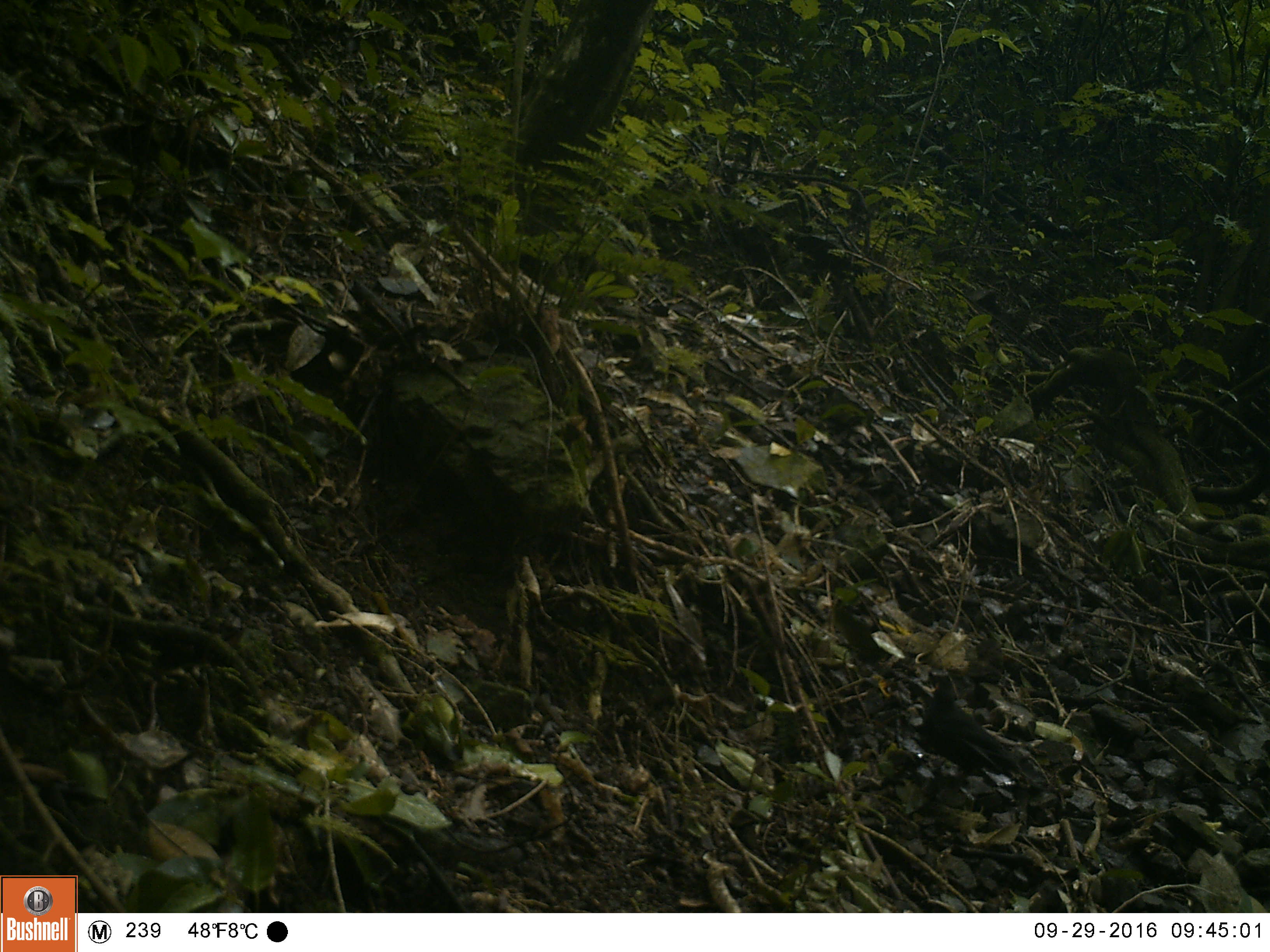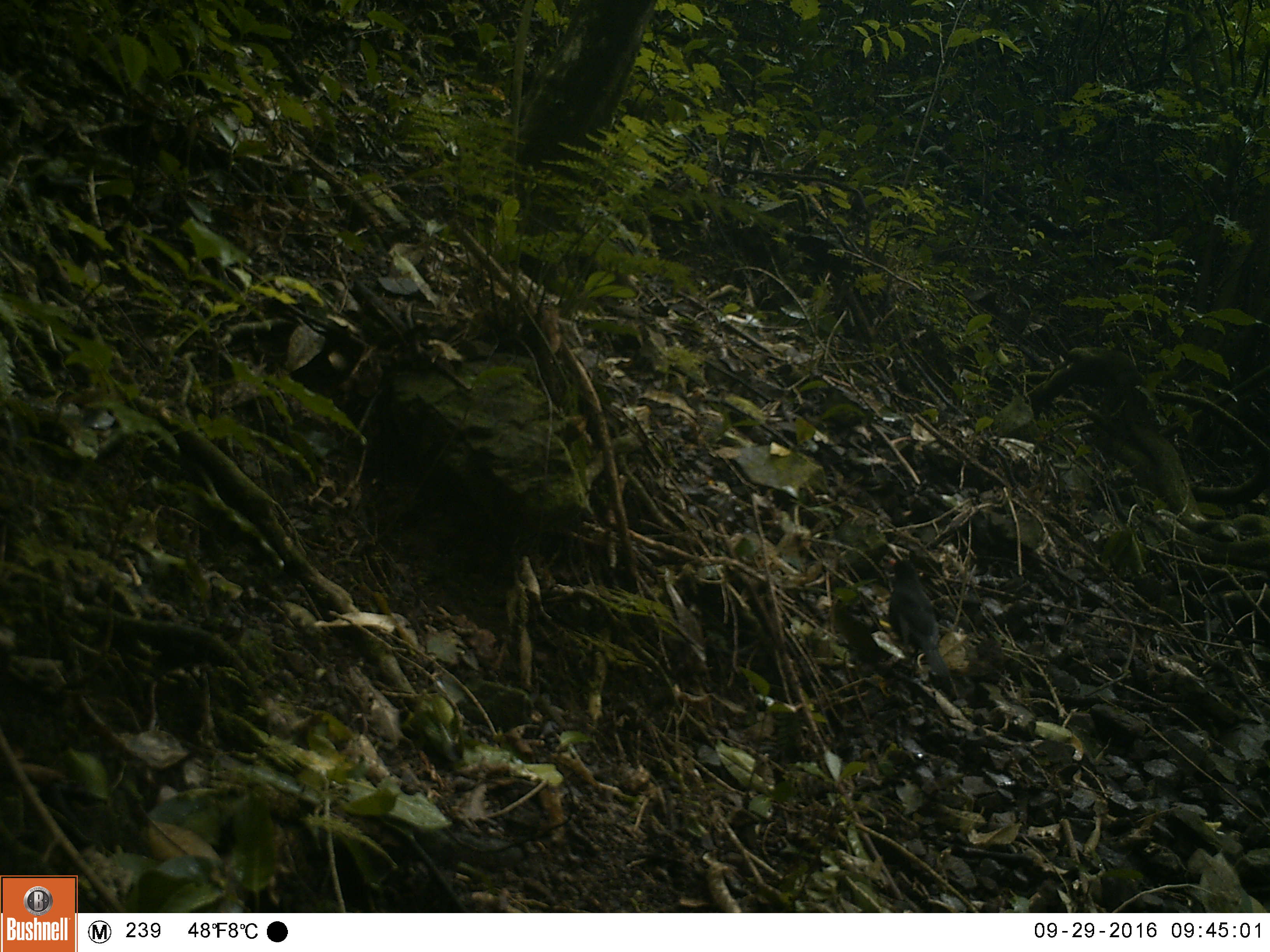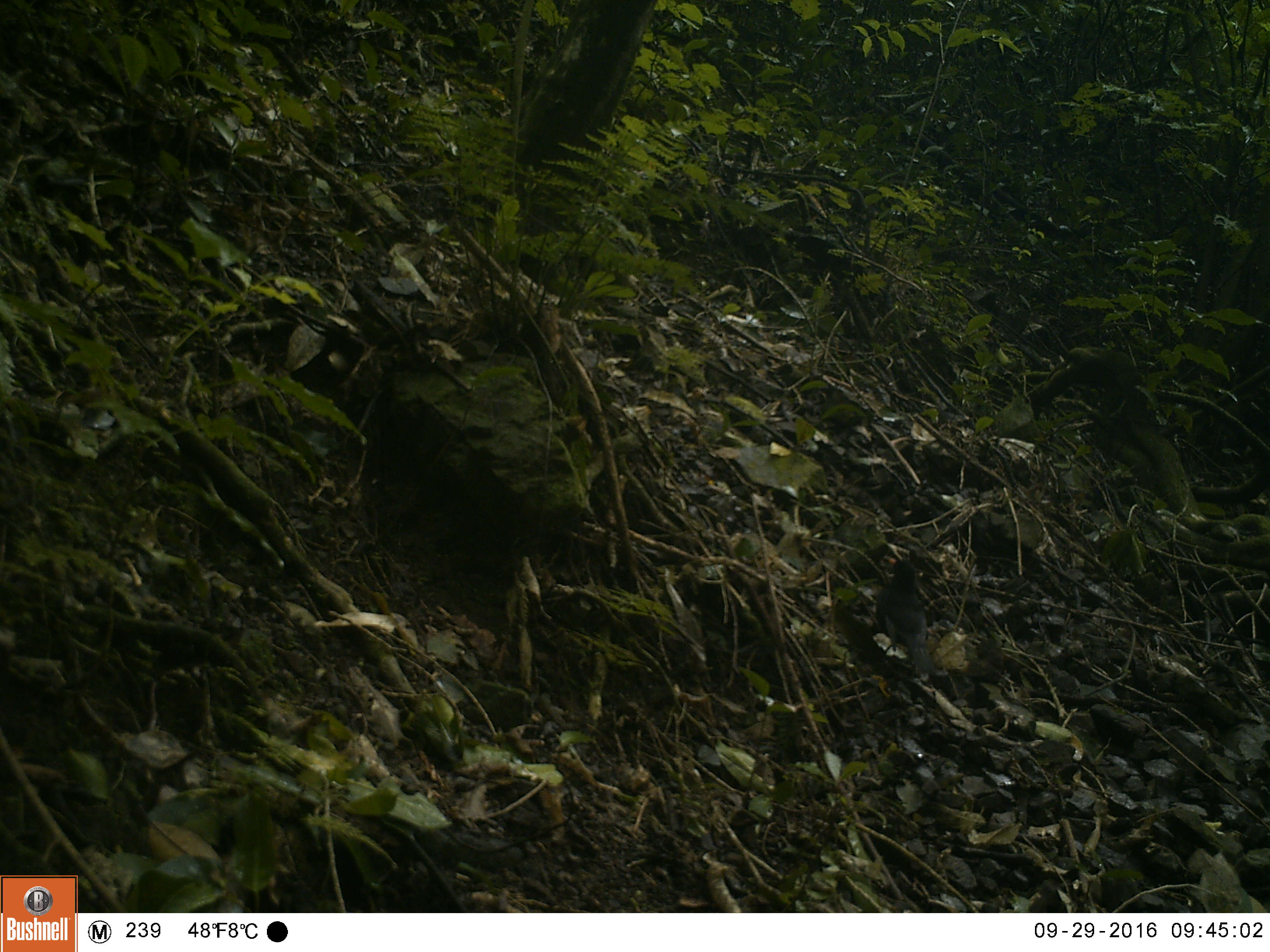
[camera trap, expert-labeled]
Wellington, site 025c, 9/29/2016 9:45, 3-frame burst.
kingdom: Animalia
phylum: Chordata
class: Aves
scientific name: Aves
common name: bird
Bird (Aves).